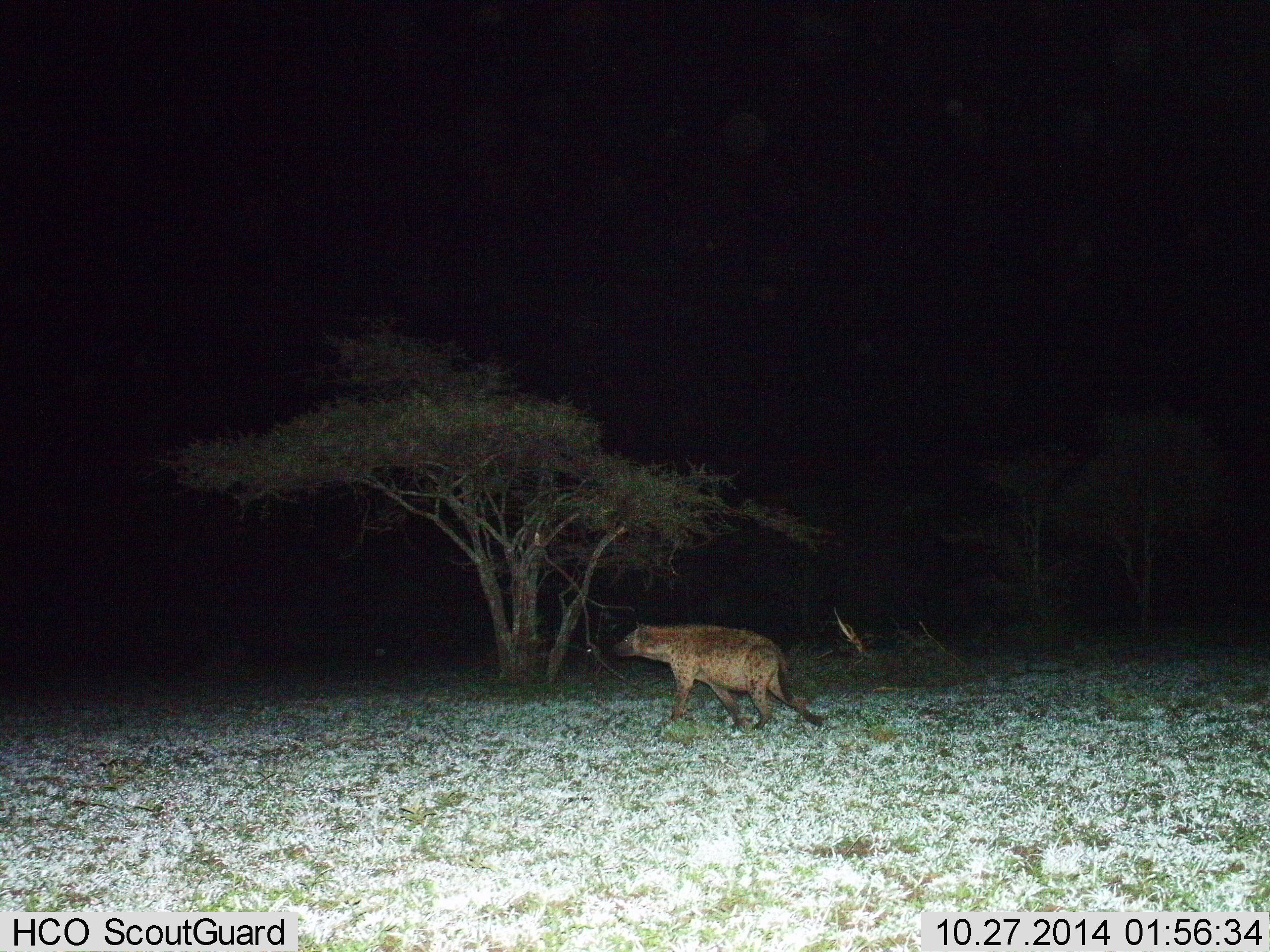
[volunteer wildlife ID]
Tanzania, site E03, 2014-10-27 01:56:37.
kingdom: Animalia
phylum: Chordata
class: Mammalia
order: Carnivora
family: Hyaenidae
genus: Crocuta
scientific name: Crocuta crocuta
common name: spotted hyena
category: hyenaspotted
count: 1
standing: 20%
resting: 0%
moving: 90%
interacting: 0%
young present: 0%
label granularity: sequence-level